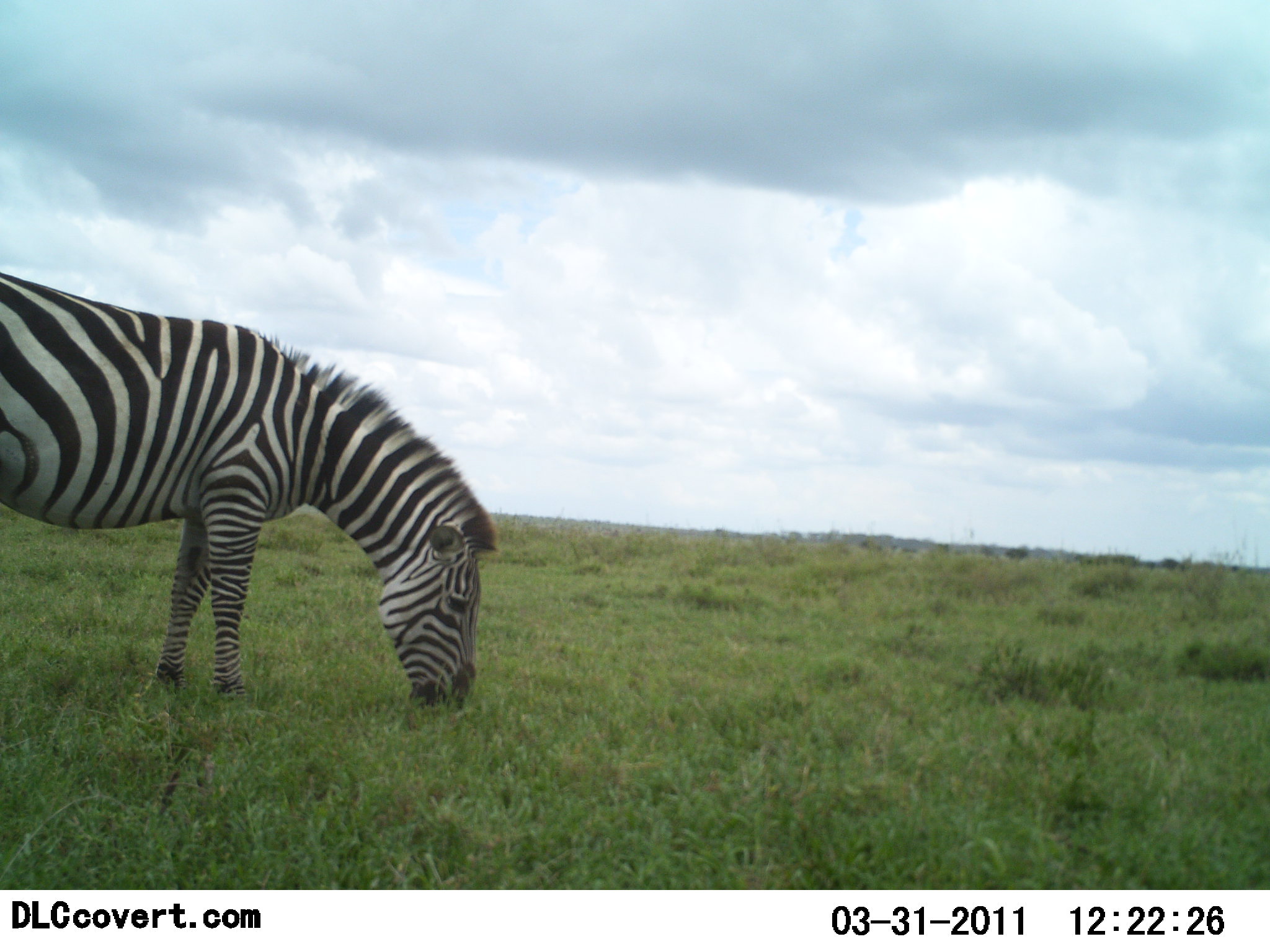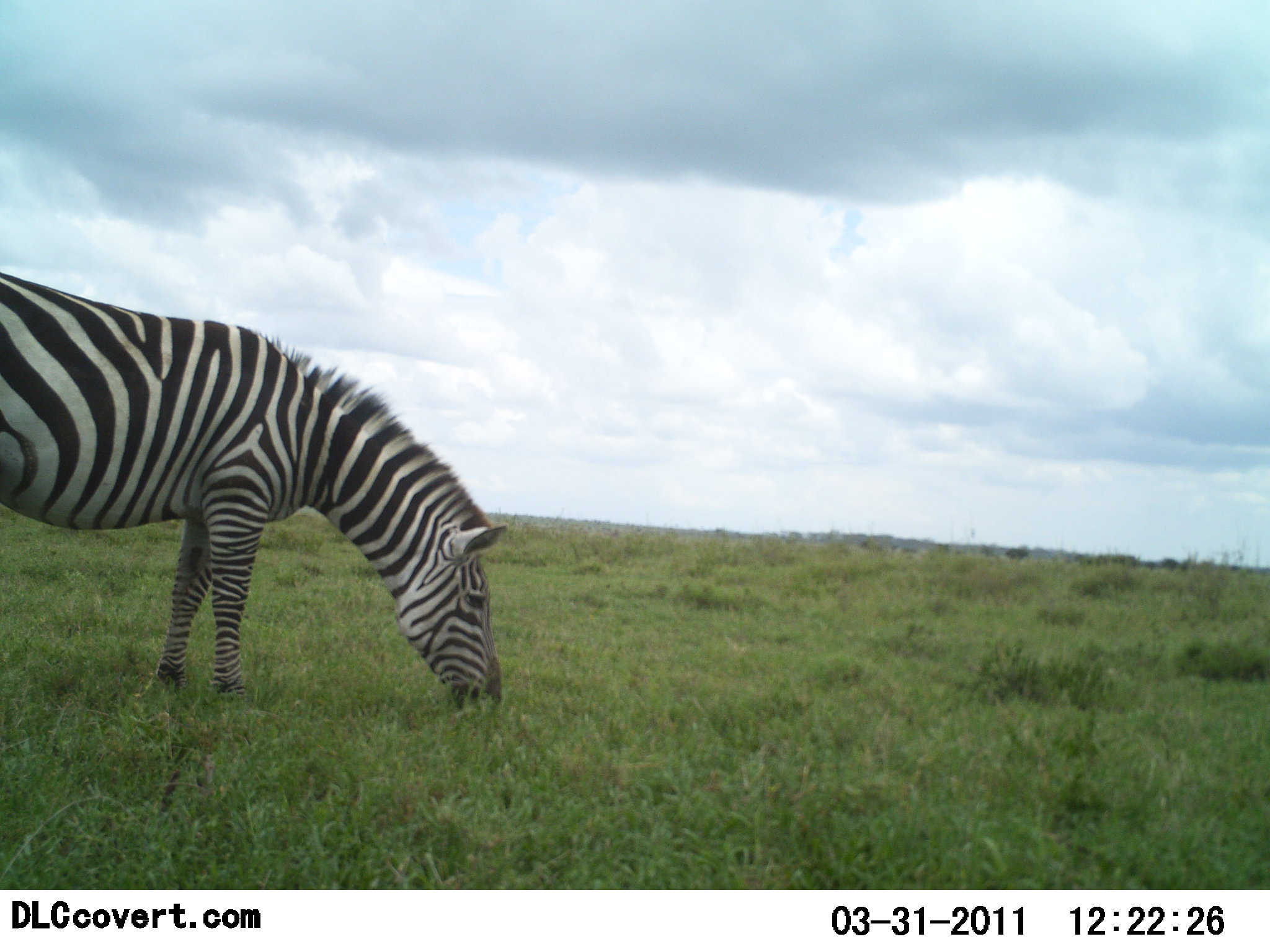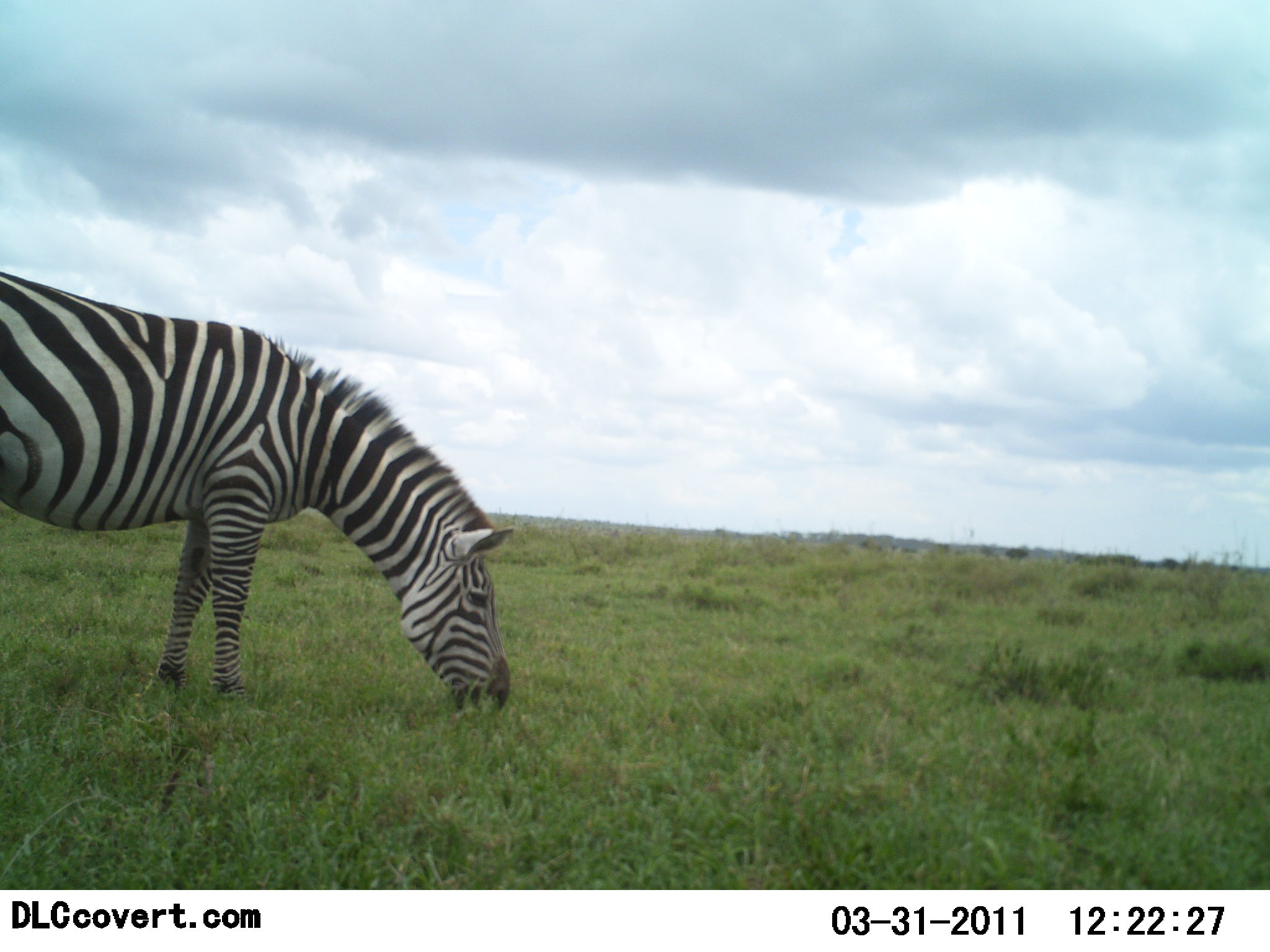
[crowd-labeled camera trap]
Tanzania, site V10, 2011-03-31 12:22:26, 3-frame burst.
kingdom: Animalia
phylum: Chordata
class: Mammalia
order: Perissodactyla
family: Equidae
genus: Equus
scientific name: Equus quagga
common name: plains zebra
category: zebra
Zebra (plains zebra) (Equus quagga), count 1. Behavior (volunteer vote fractions): standing 15%, resting 0%, moving 0%, interacting 0%. Young present (vote fraction): 0%. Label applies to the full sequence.